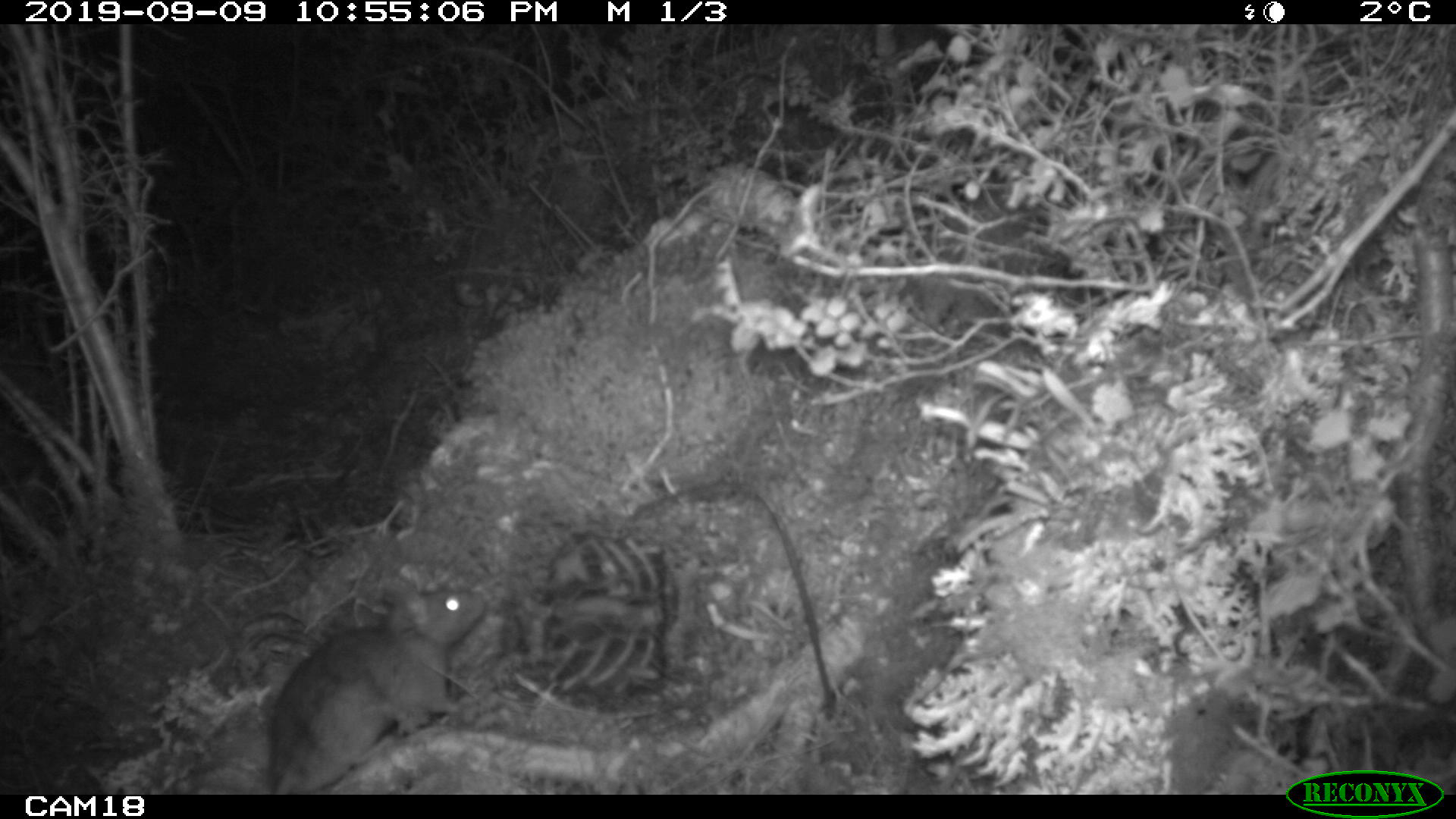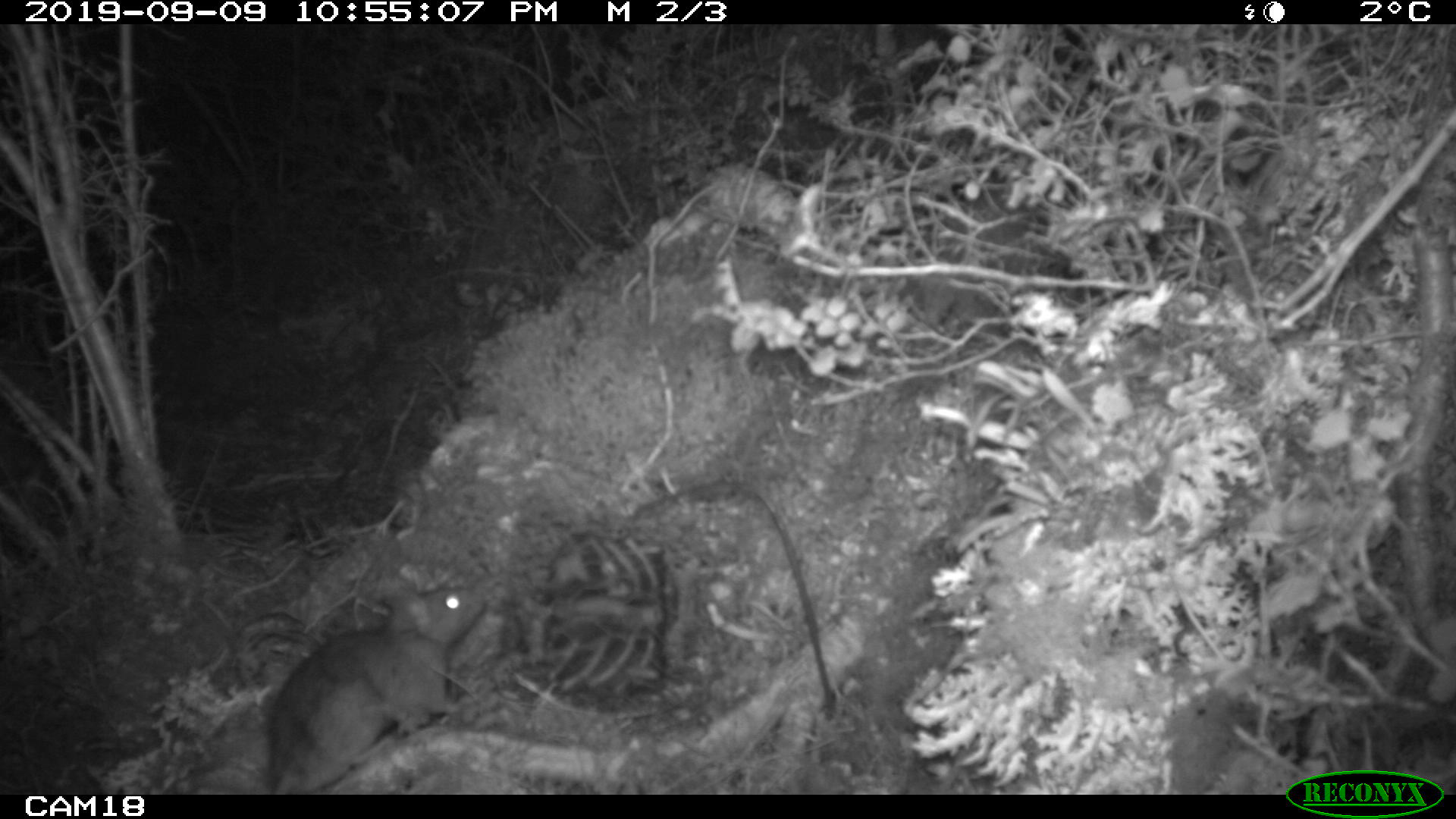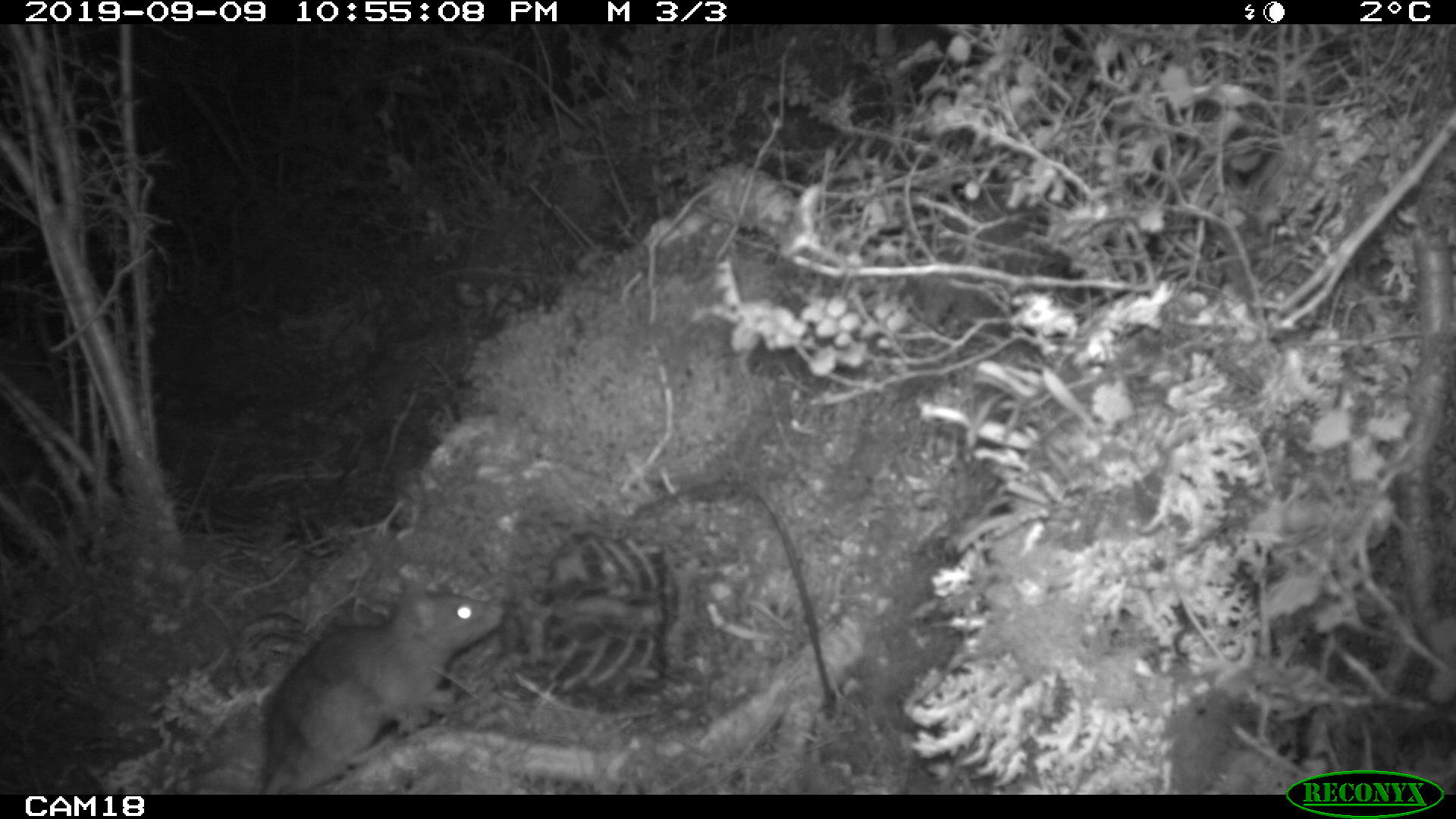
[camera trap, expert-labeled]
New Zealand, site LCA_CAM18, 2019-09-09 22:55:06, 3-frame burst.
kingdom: Animalia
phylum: Chordata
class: Mammalia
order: Rodentia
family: Muridae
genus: Rattus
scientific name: Rattus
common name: rat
Rat (Rattus).